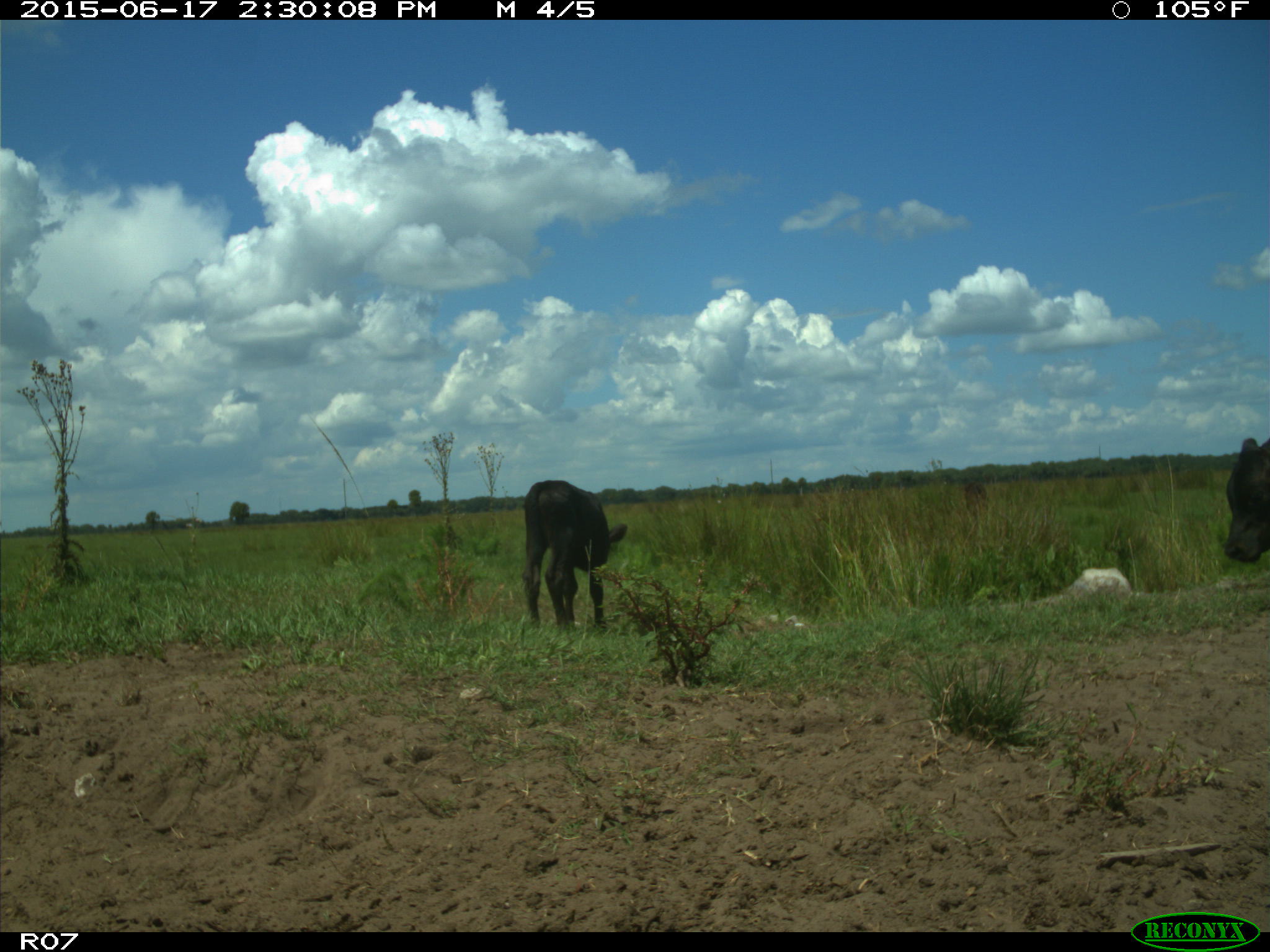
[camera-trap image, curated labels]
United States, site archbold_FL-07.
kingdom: Animalia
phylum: Chordata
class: Mammalia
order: Artiodactyla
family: Bovidae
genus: Bos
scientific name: Bos taurus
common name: domestic cow